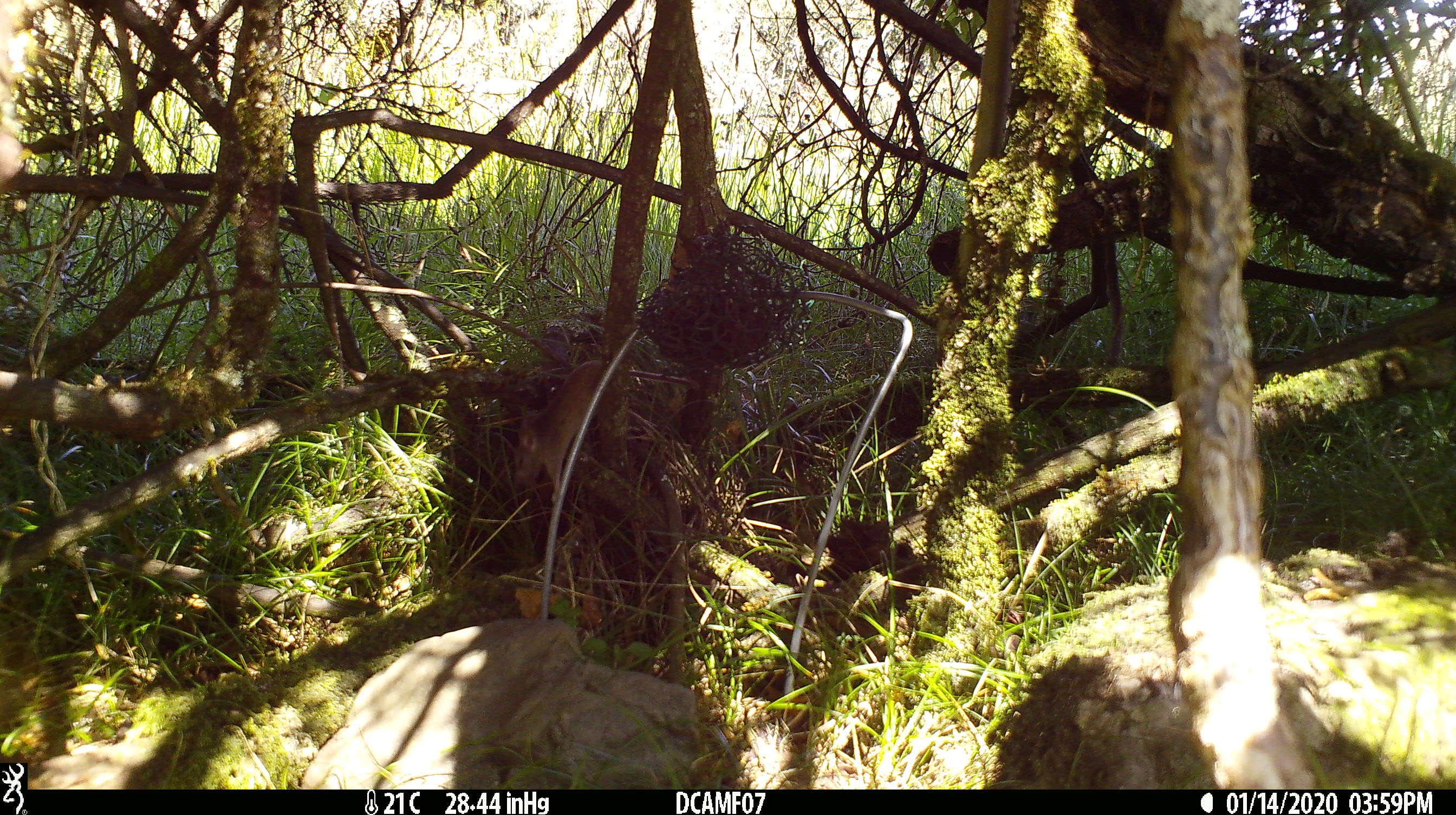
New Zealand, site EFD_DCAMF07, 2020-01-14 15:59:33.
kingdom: Animalia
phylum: Chordata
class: Mammalia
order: Rodentia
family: Muridae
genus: Mus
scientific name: Mus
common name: mouse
Mouse (Mus).